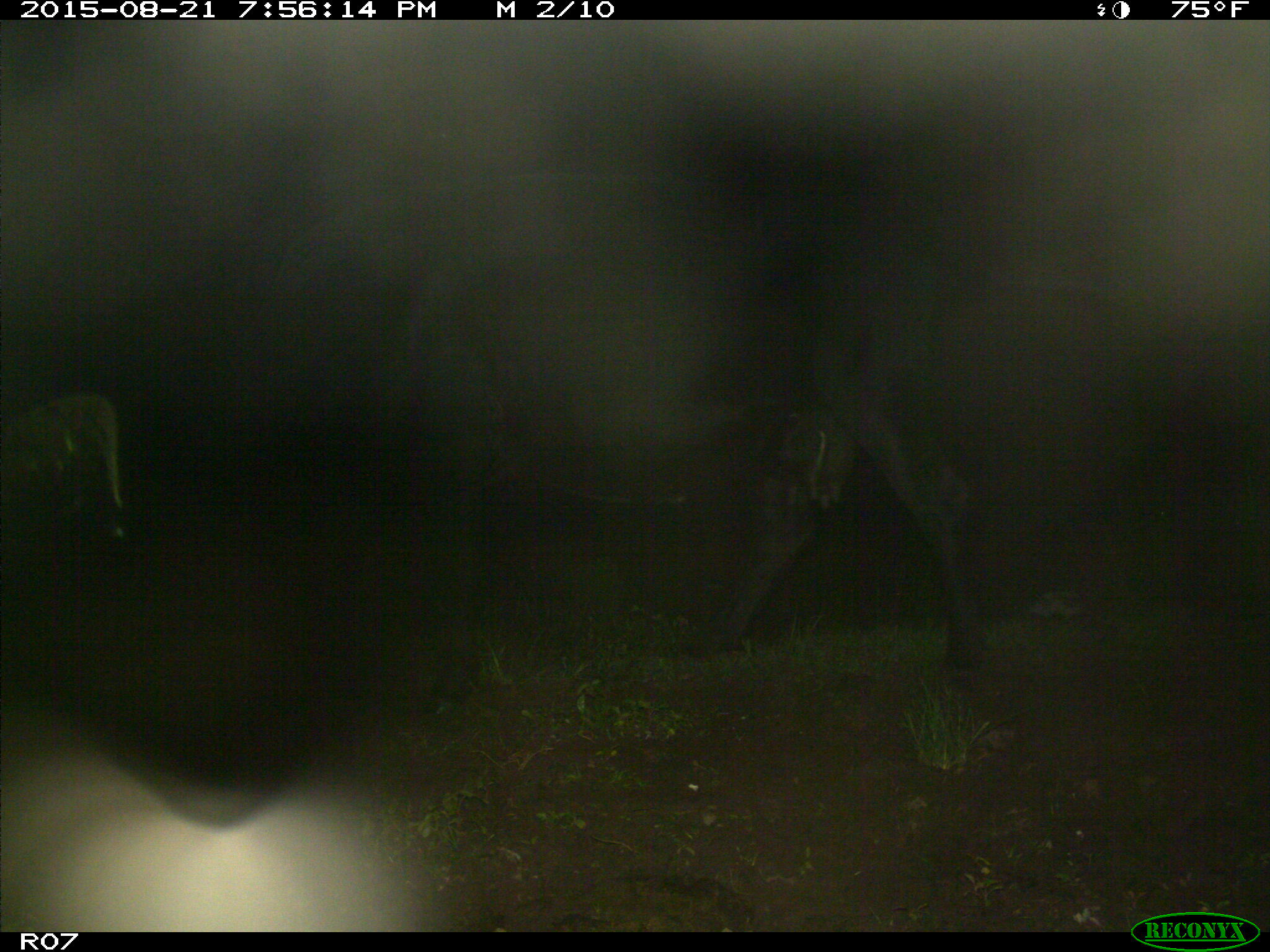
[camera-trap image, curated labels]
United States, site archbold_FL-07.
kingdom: Animalia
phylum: Chordata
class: Mammalia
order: Artiodactyla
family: Bovidae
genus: Bos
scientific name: Bos taurus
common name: domestic cow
Bos taurus (domestic cow).